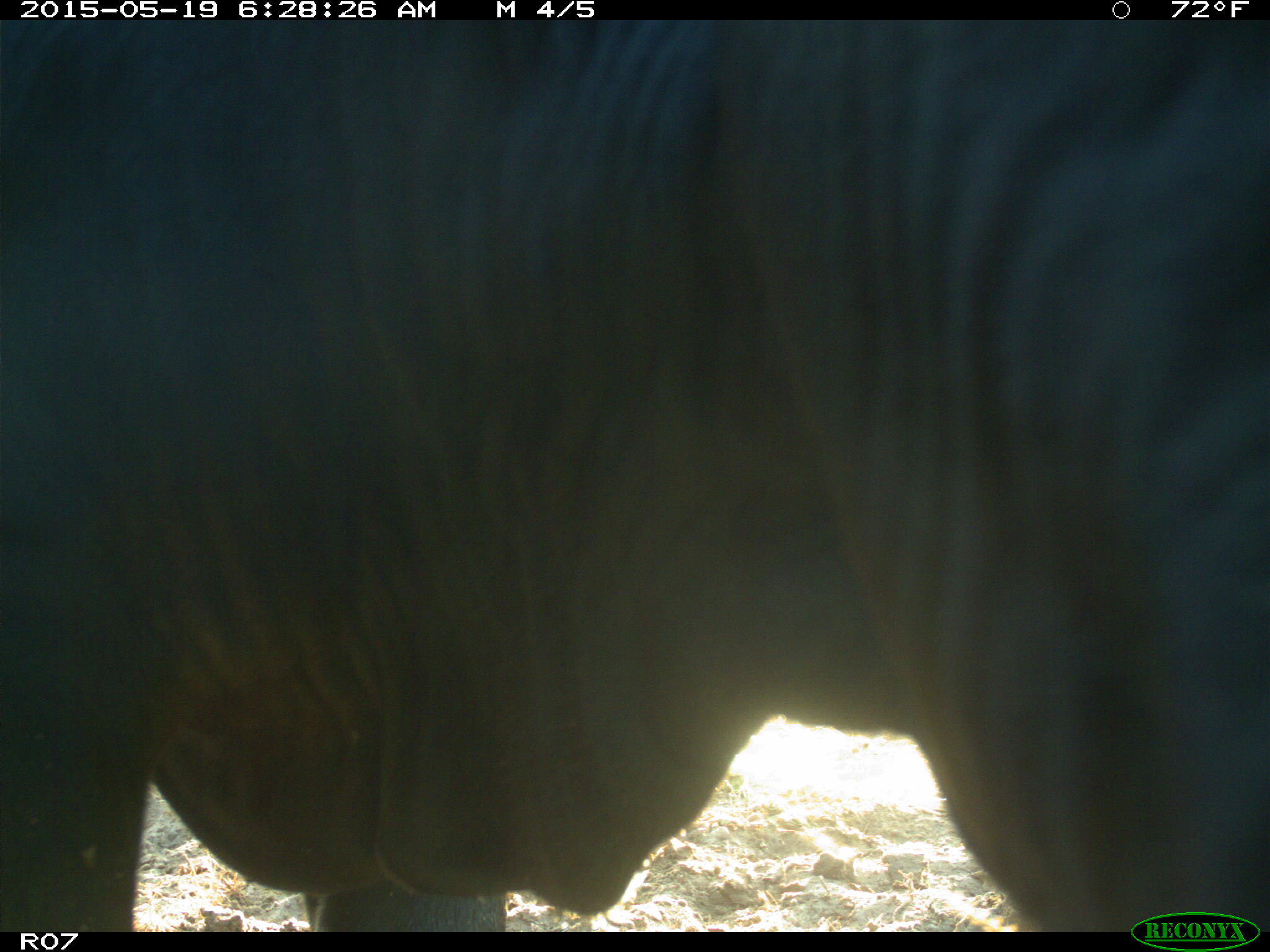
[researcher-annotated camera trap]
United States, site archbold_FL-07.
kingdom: Animalia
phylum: Chordata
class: Mammalia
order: Artiodactyla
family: Bovidae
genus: Bos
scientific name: Bos taurus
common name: domestic cow